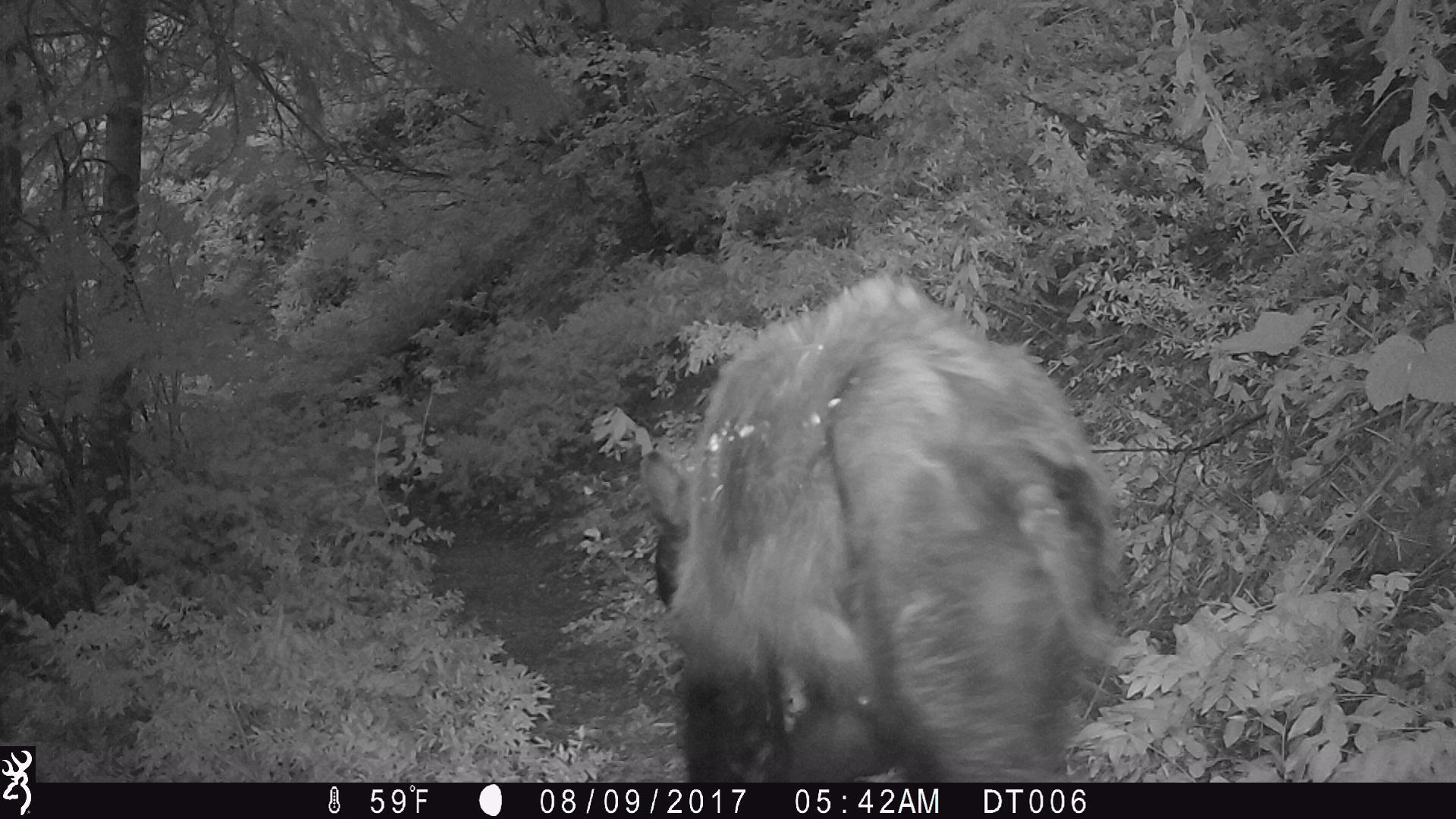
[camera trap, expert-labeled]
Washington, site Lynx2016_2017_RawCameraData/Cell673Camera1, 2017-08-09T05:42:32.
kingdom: Animalia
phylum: Chordata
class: Mammalia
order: Carnivora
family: Ursidae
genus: Ursus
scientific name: Ursus americanus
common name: american black bear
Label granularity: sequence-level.